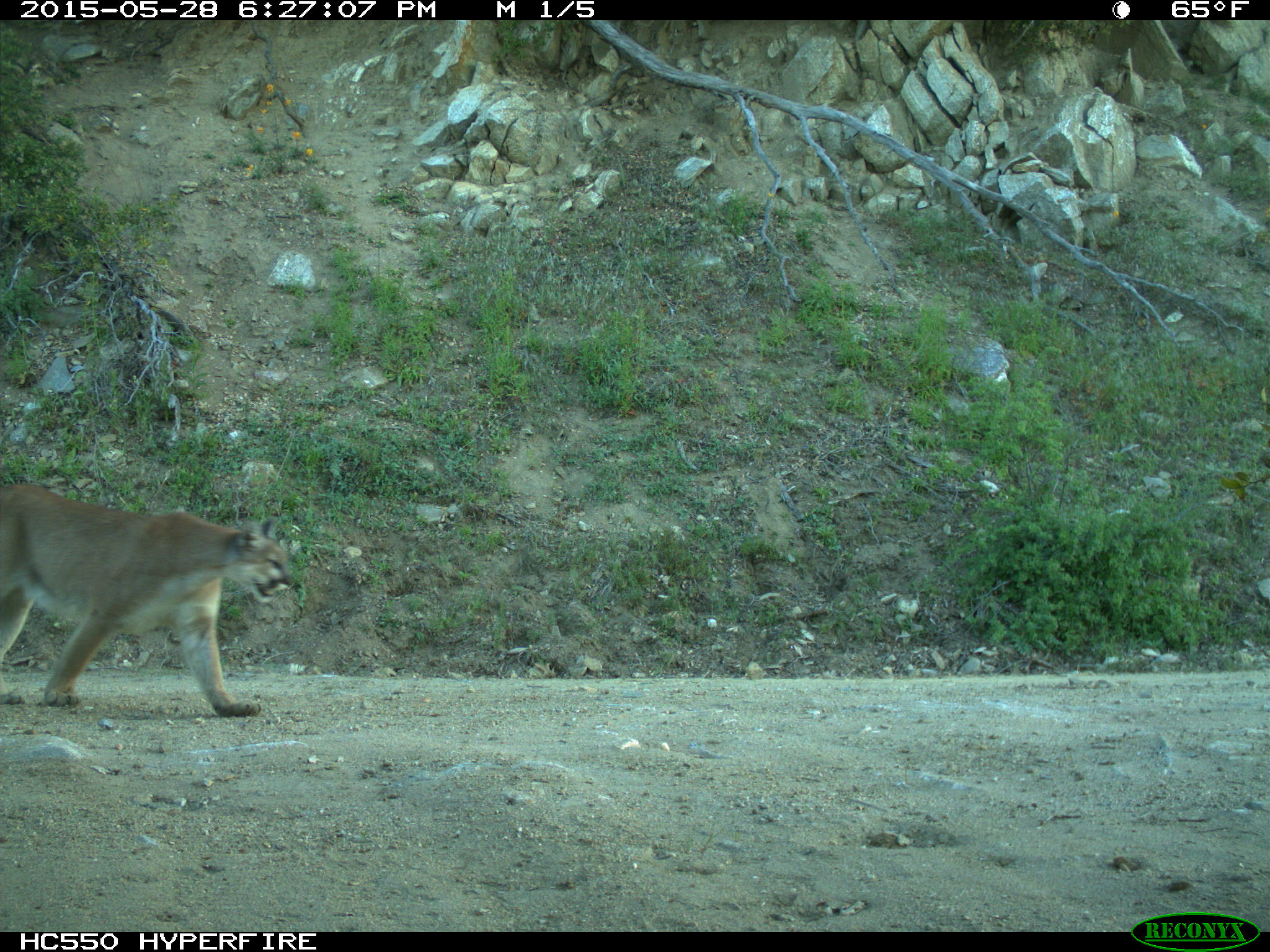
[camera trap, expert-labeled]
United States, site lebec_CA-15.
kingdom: Animalia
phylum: Chordata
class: Mammalia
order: Carnivora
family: Felidae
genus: Puma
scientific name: Puma concolor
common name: mountain lion